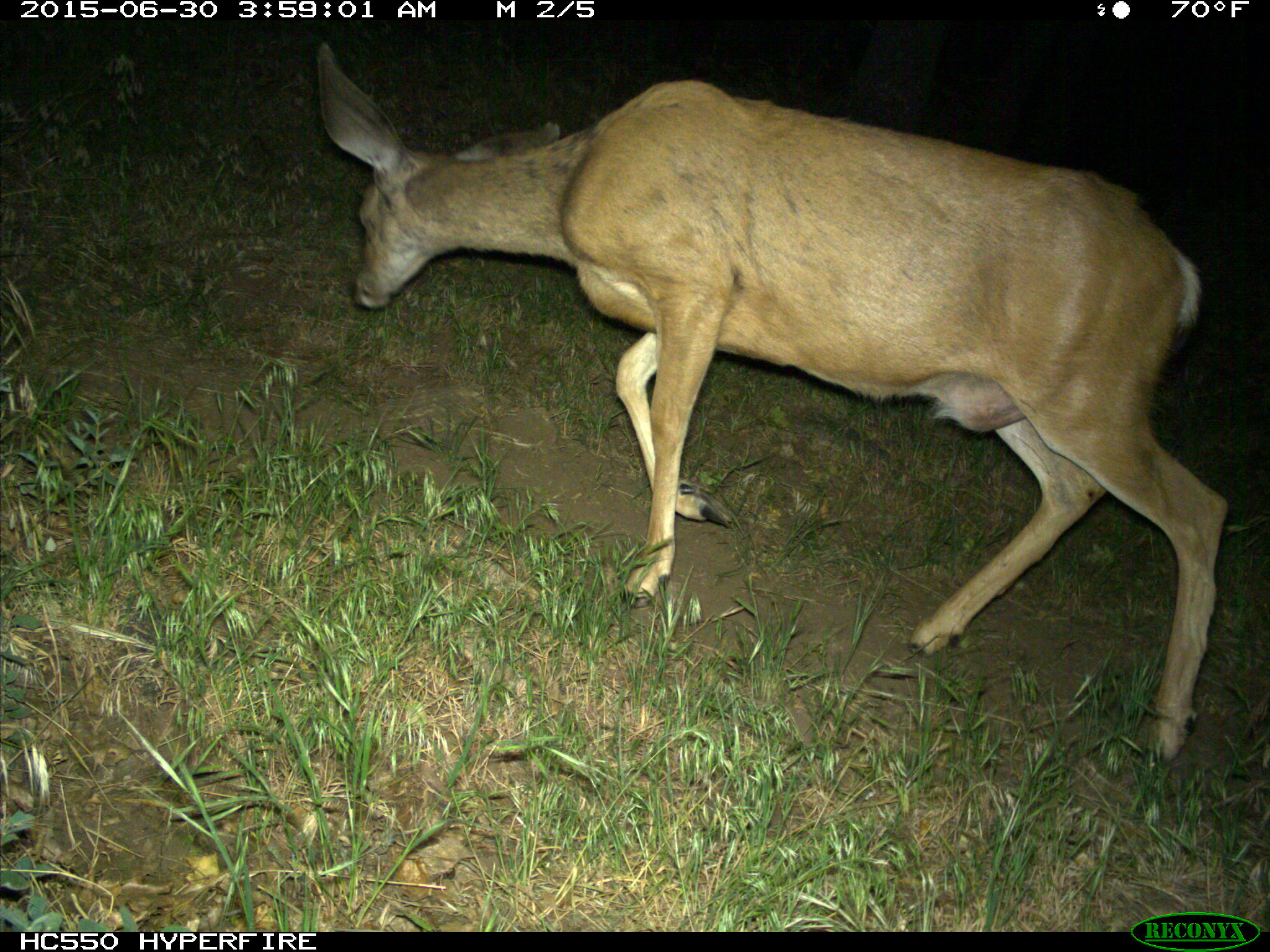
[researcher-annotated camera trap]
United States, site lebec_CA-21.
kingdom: Animalia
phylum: Chordata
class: Mammalia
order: Artiodactyla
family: Cervidae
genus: Odocoileus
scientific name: Odocoileus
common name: deer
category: unidentified deer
Unidentified deer (deer) (Odocoileus).